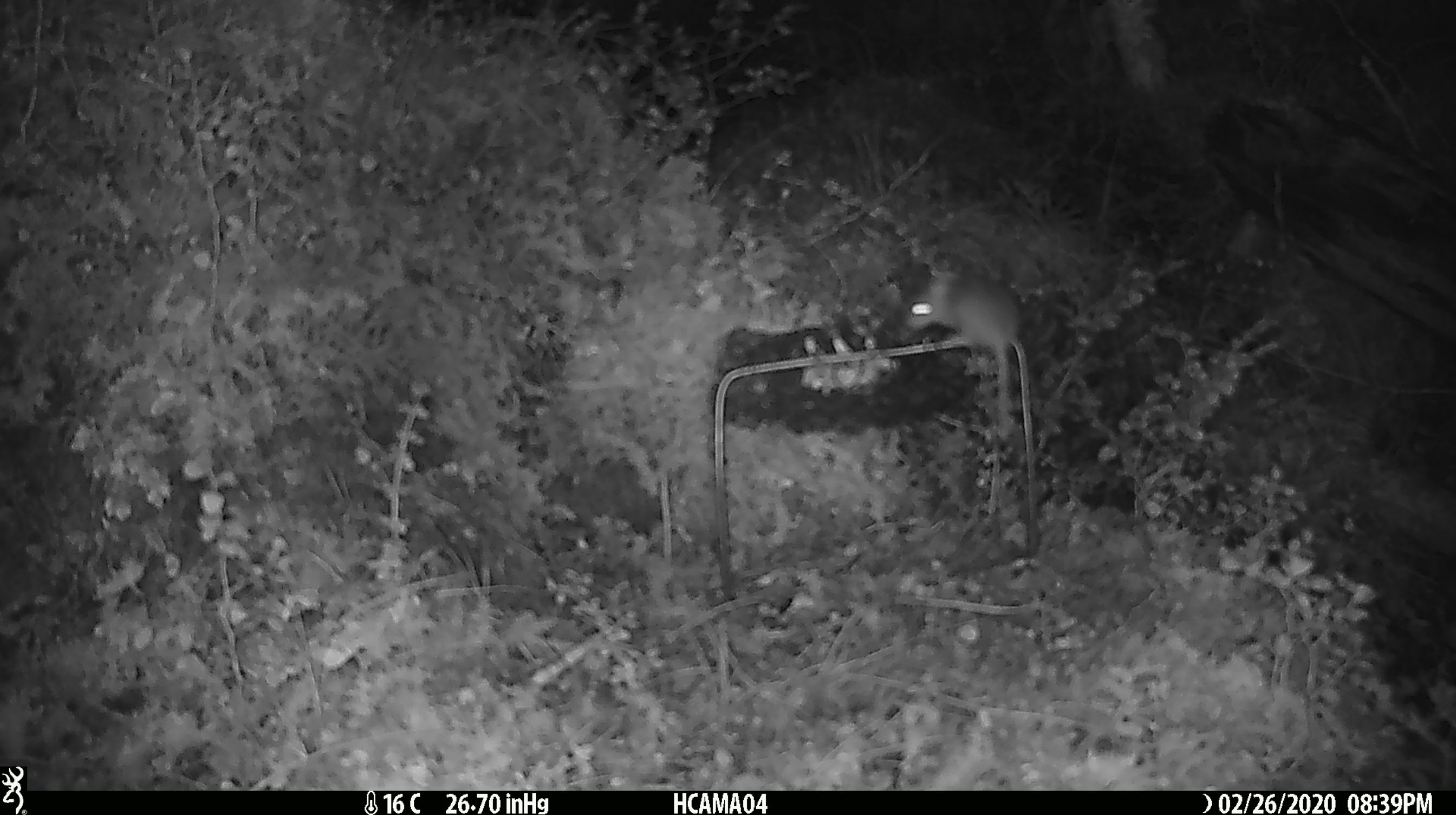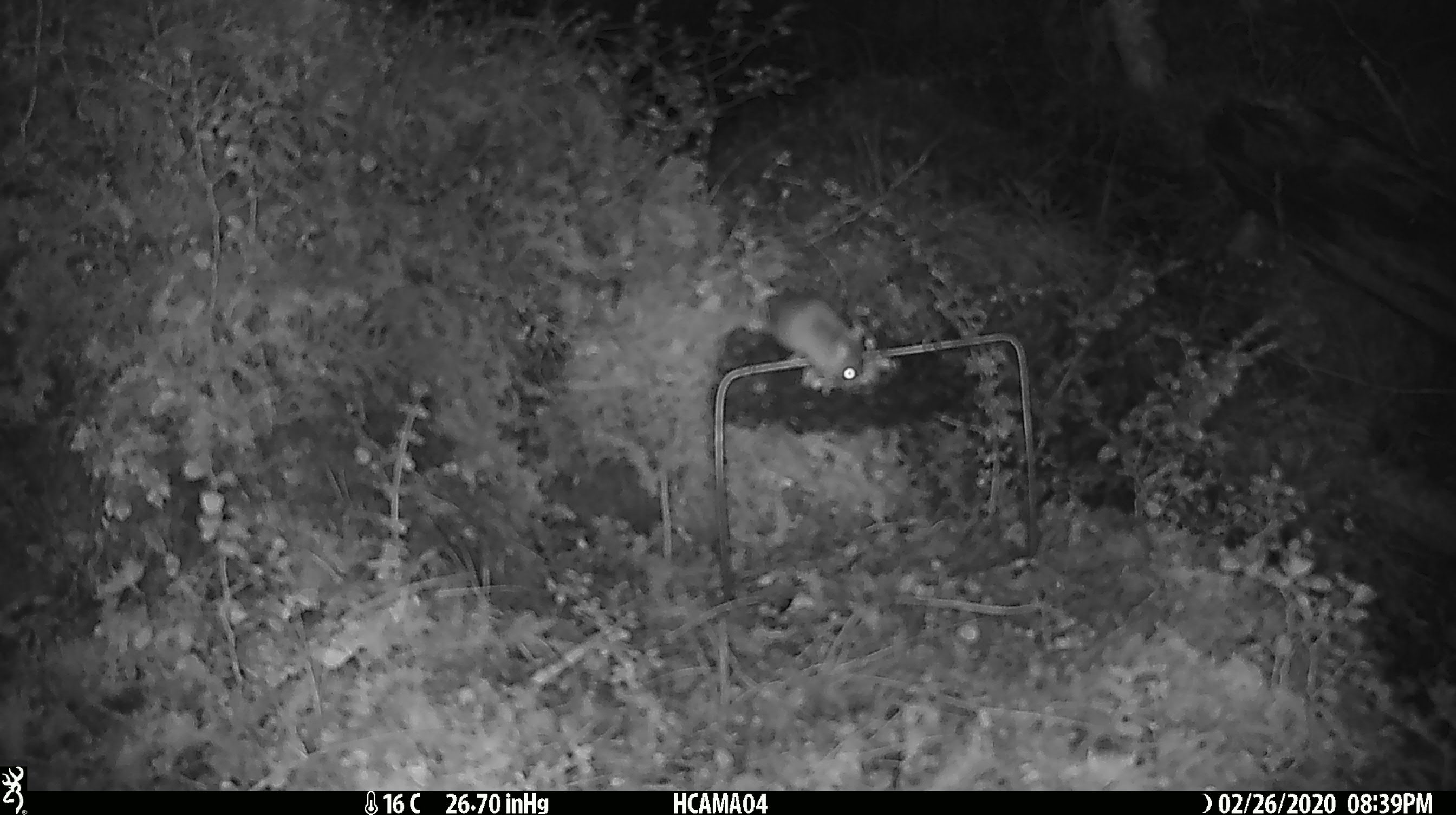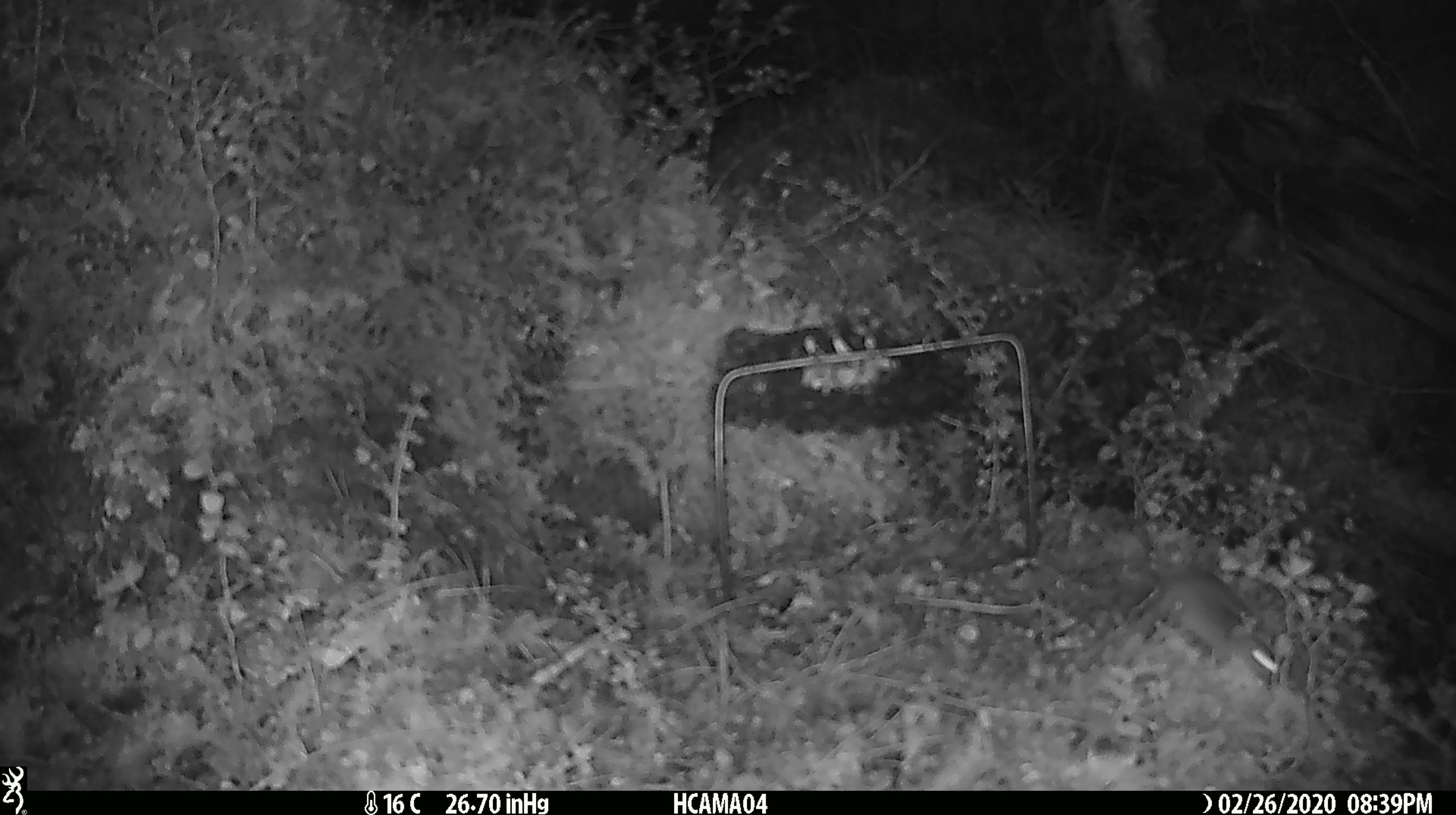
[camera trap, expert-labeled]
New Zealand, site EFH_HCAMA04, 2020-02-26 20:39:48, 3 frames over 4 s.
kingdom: Animalia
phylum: Chordata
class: Mammalia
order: Rodentia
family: Muridae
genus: Mus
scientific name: Mus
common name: mouse